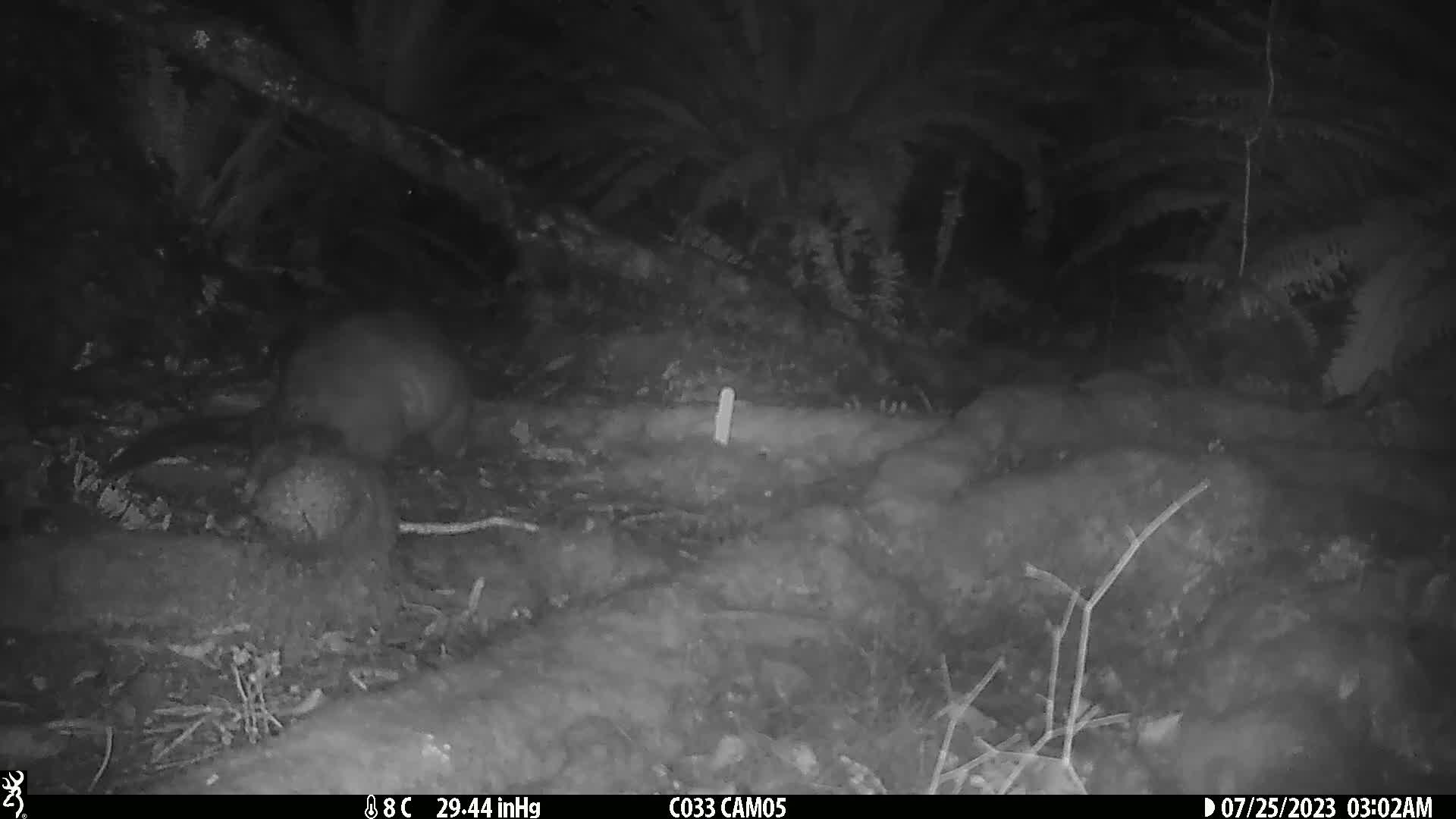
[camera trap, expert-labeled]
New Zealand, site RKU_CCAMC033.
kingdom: Animalia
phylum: Chordata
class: Mammalia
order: Diprotodontia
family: Phalangeridae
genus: Trichosurus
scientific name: Trichosurus vulpecula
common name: common brushtail possum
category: possum